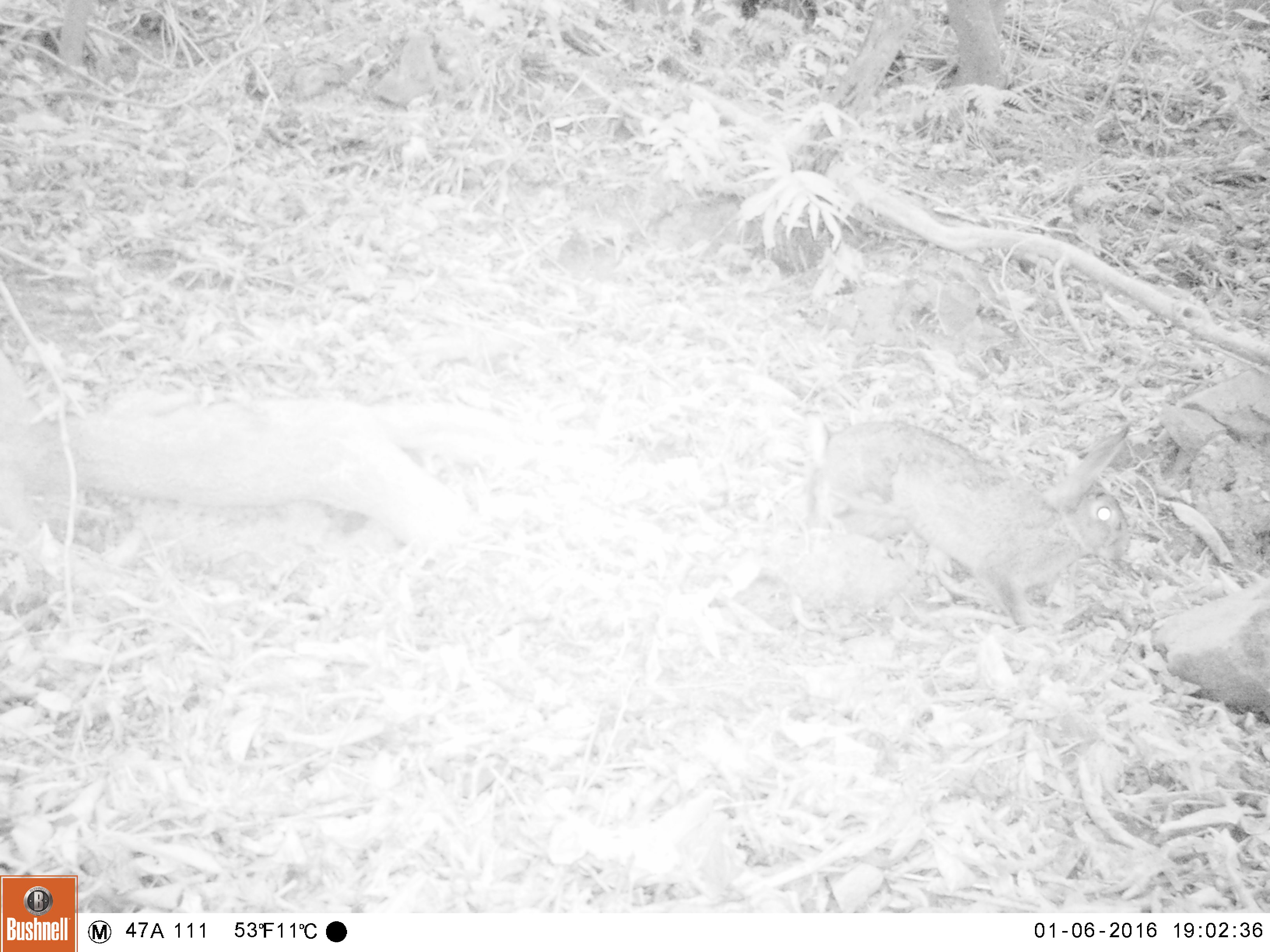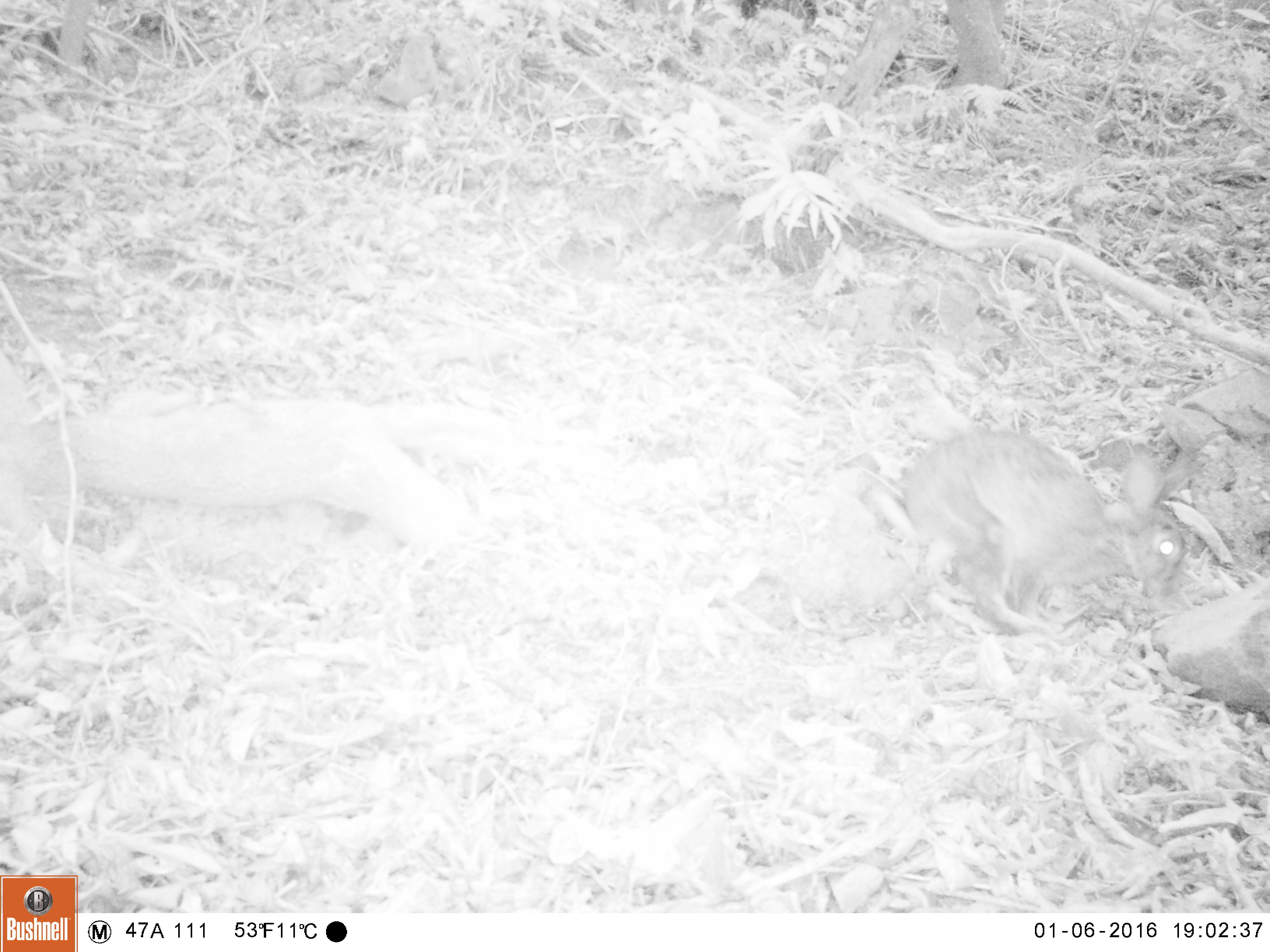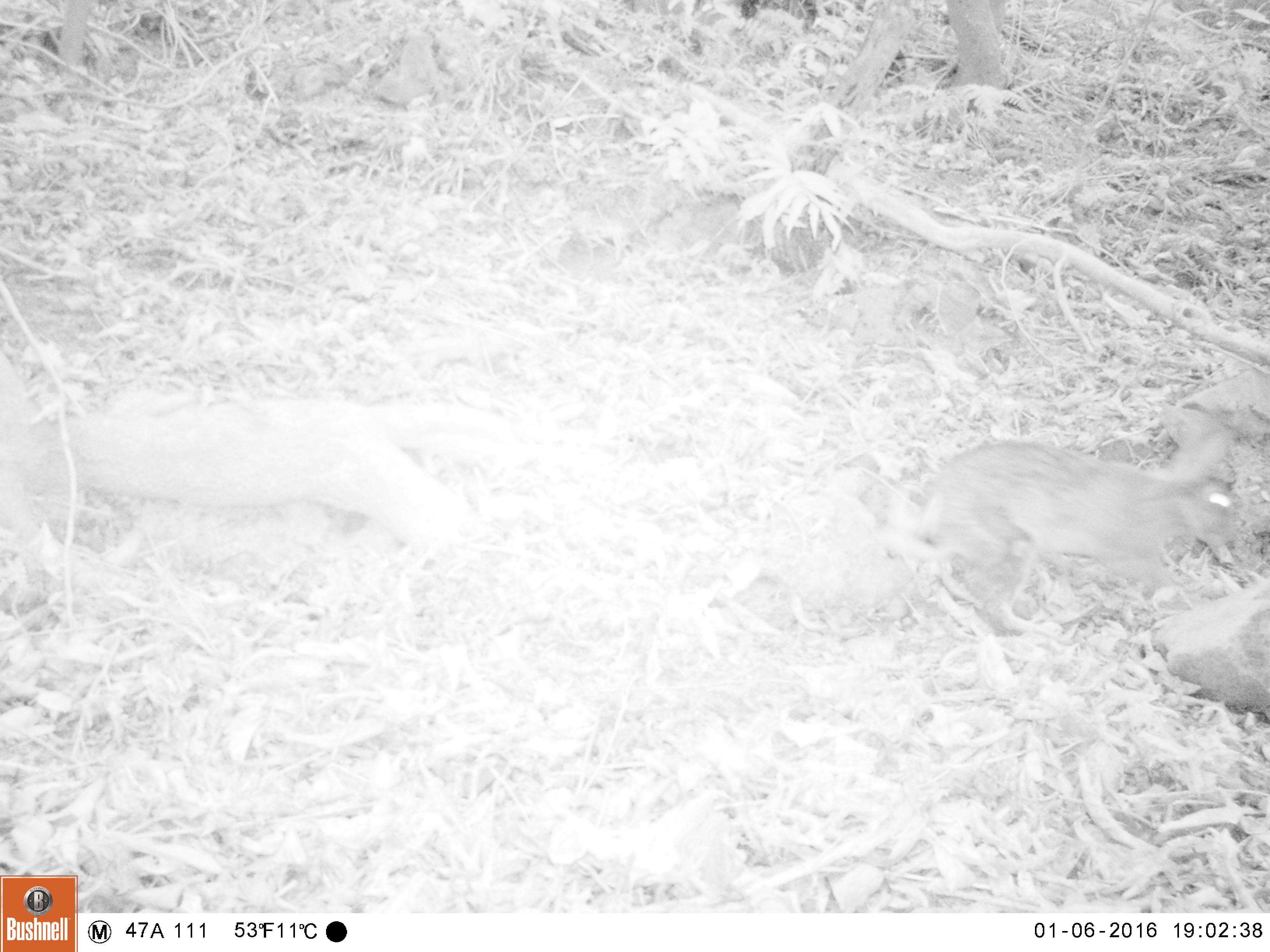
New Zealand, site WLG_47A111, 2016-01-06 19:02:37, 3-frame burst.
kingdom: Animalia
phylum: Chordata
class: Mammalia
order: Lagomorpha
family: Leporidae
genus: Oryctolagus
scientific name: Oryctolagus cuniculus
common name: european rabbit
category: rabbit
Rabbit (european rabbit) (Oryctolagus cuniculus).